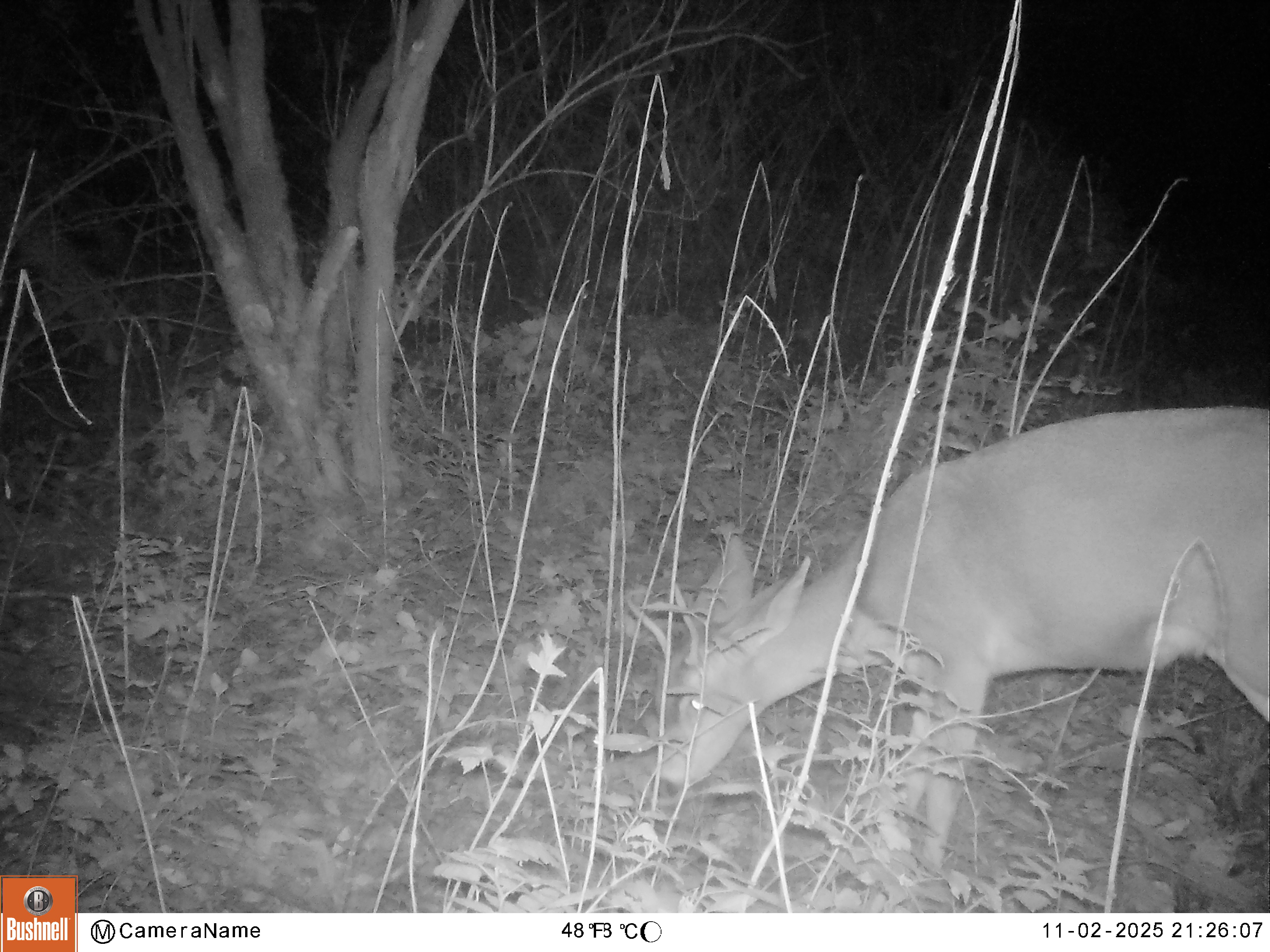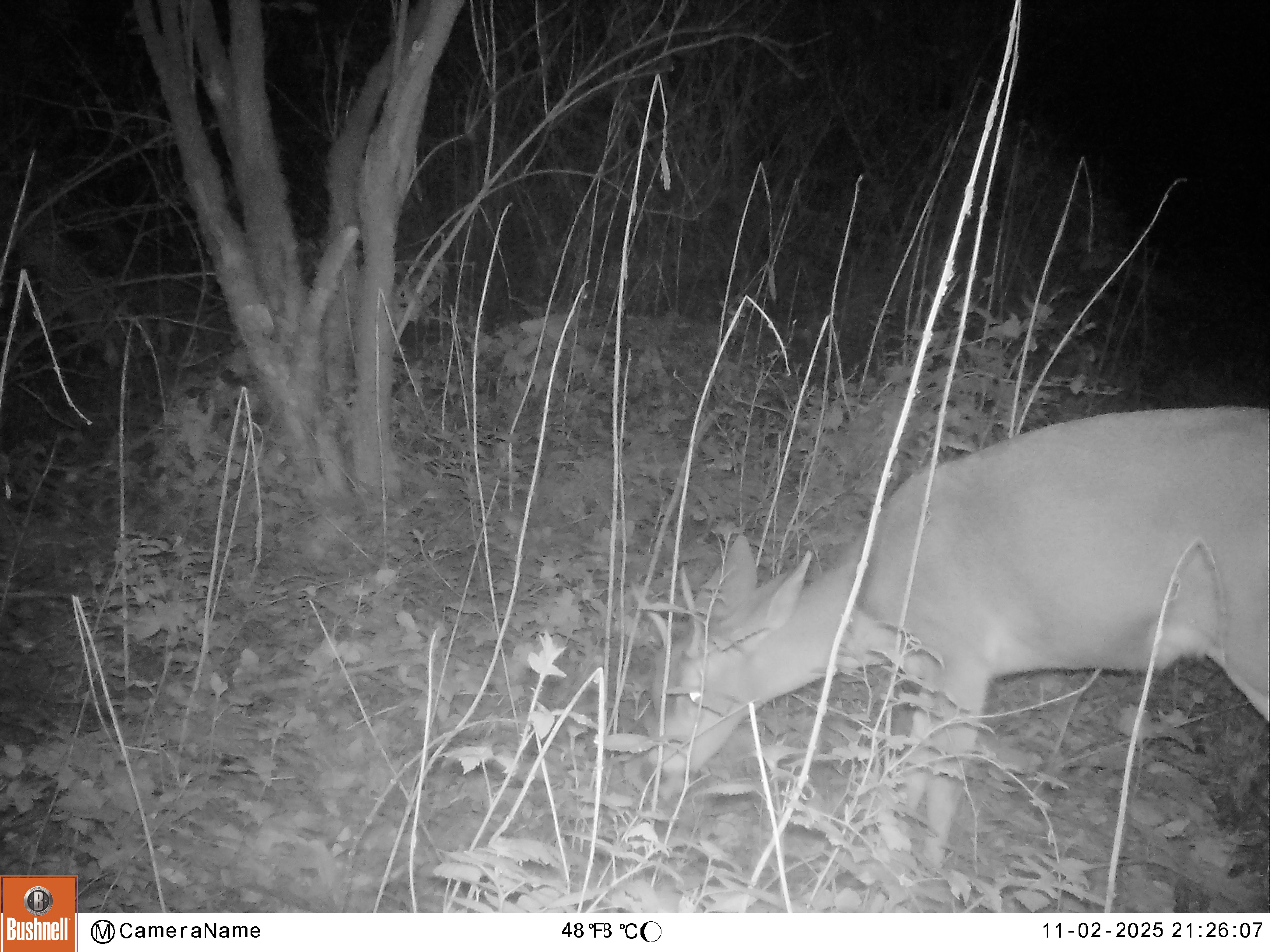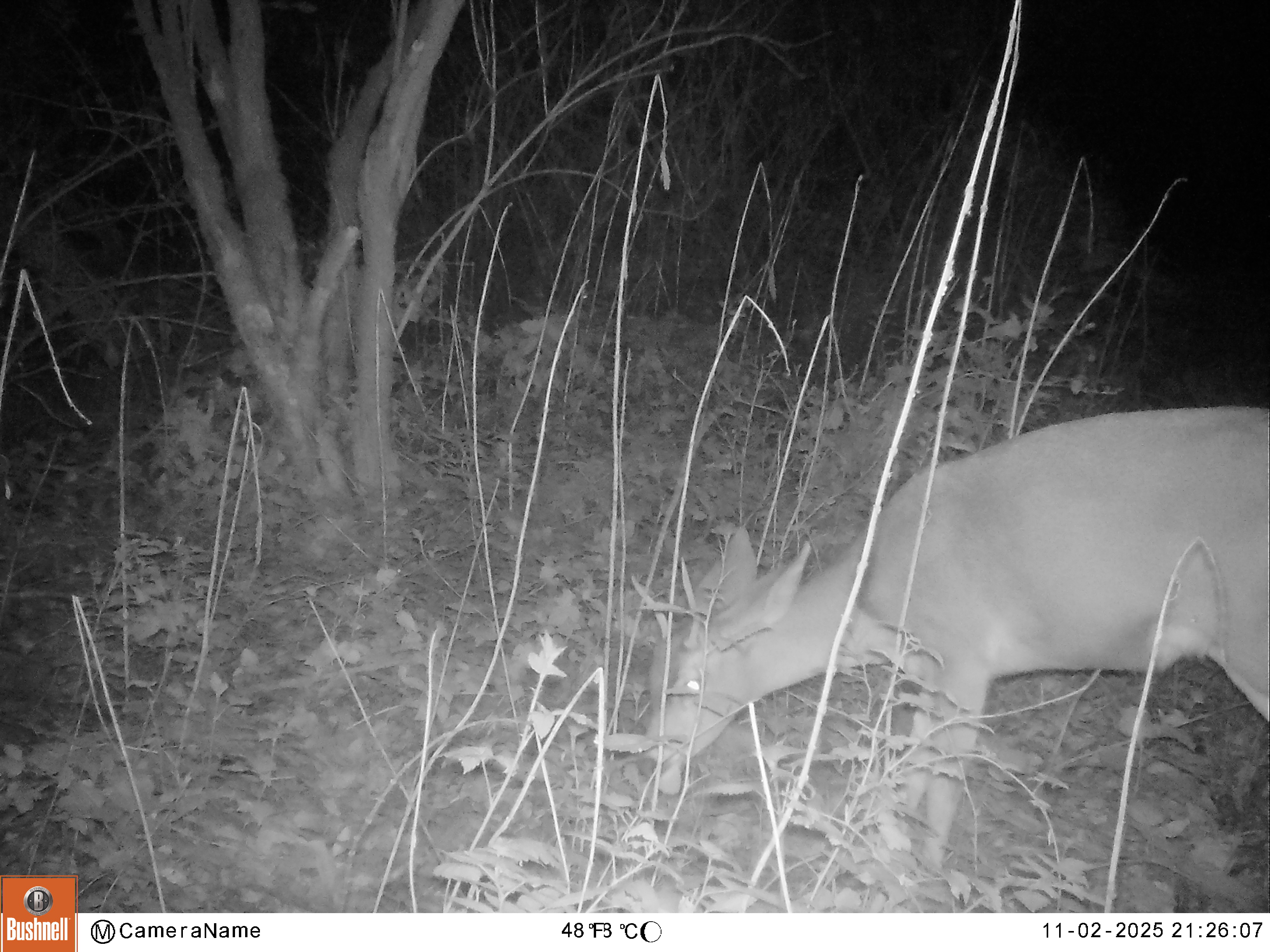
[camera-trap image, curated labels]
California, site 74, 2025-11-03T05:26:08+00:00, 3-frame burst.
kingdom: Animalia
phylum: Chordata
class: Mammalia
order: Artiodactyla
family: Cervidae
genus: Odocoileus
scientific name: Odocoileus hemionus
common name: mule deer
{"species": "mule deer (Odocoileus hemionus)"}